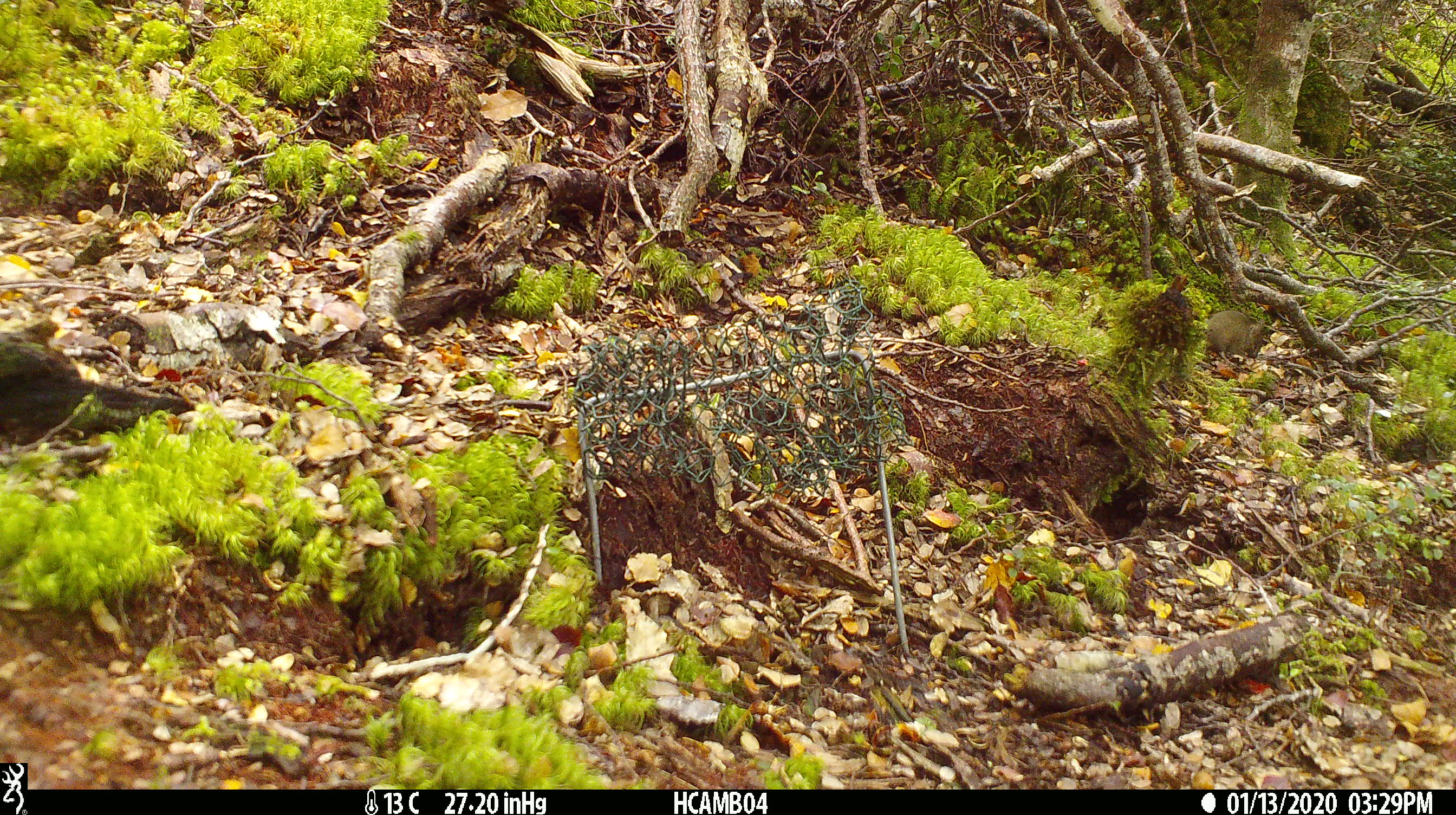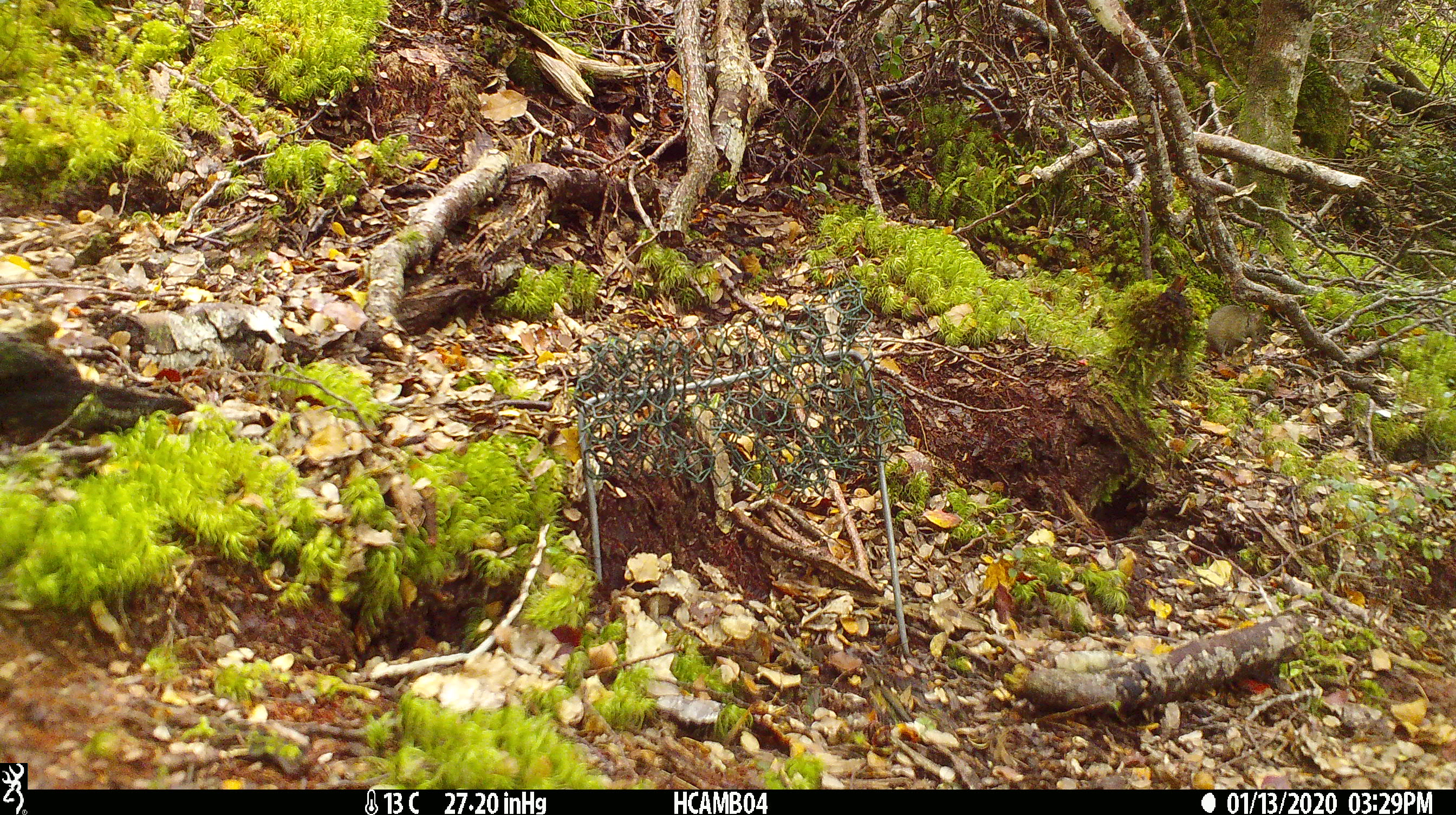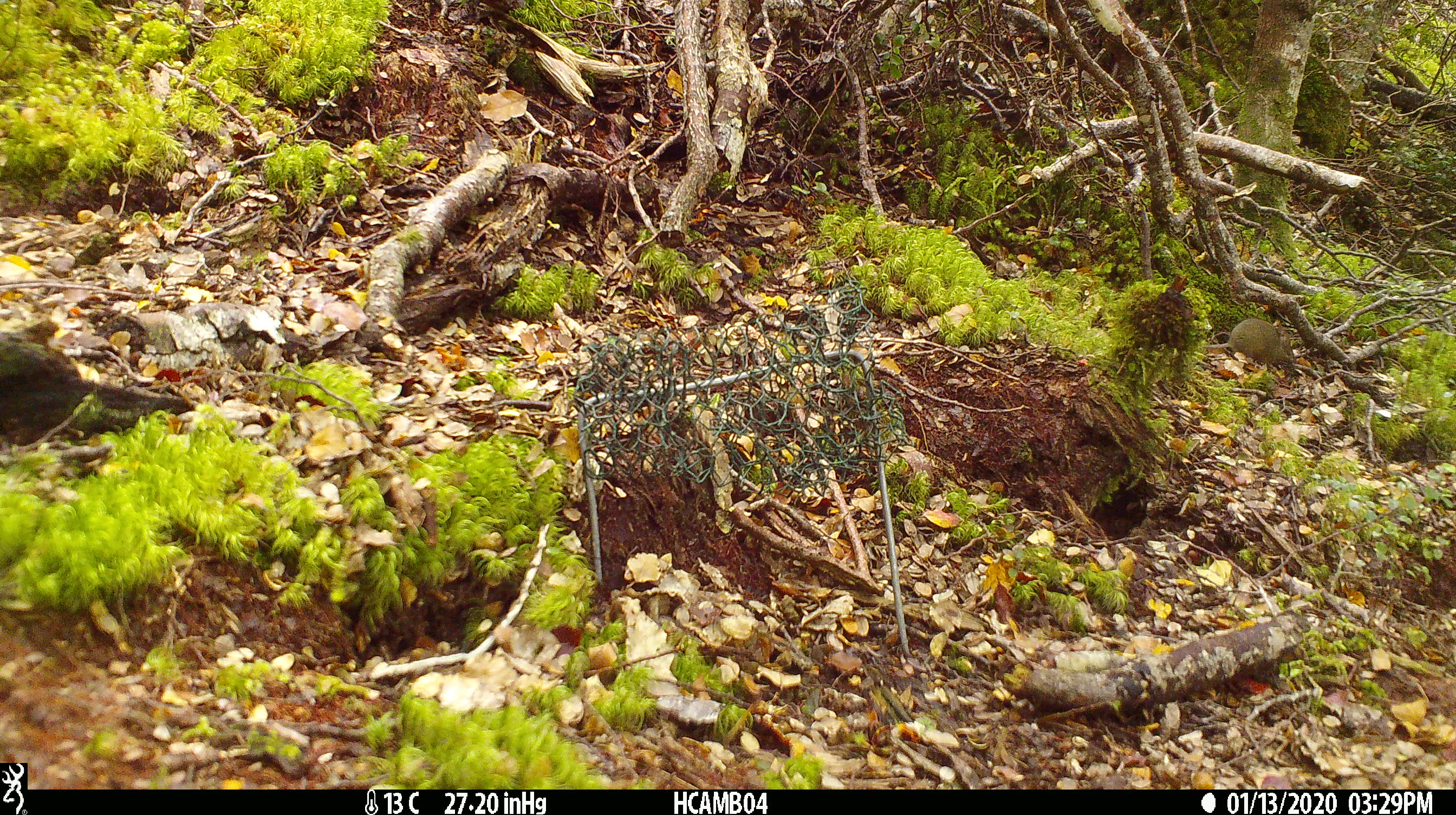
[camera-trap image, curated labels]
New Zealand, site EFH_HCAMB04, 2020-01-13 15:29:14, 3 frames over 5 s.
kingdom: Animalia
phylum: Chordata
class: Mammalia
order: Rodentia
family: Muridae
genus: Mus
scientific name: Mus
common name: mouse